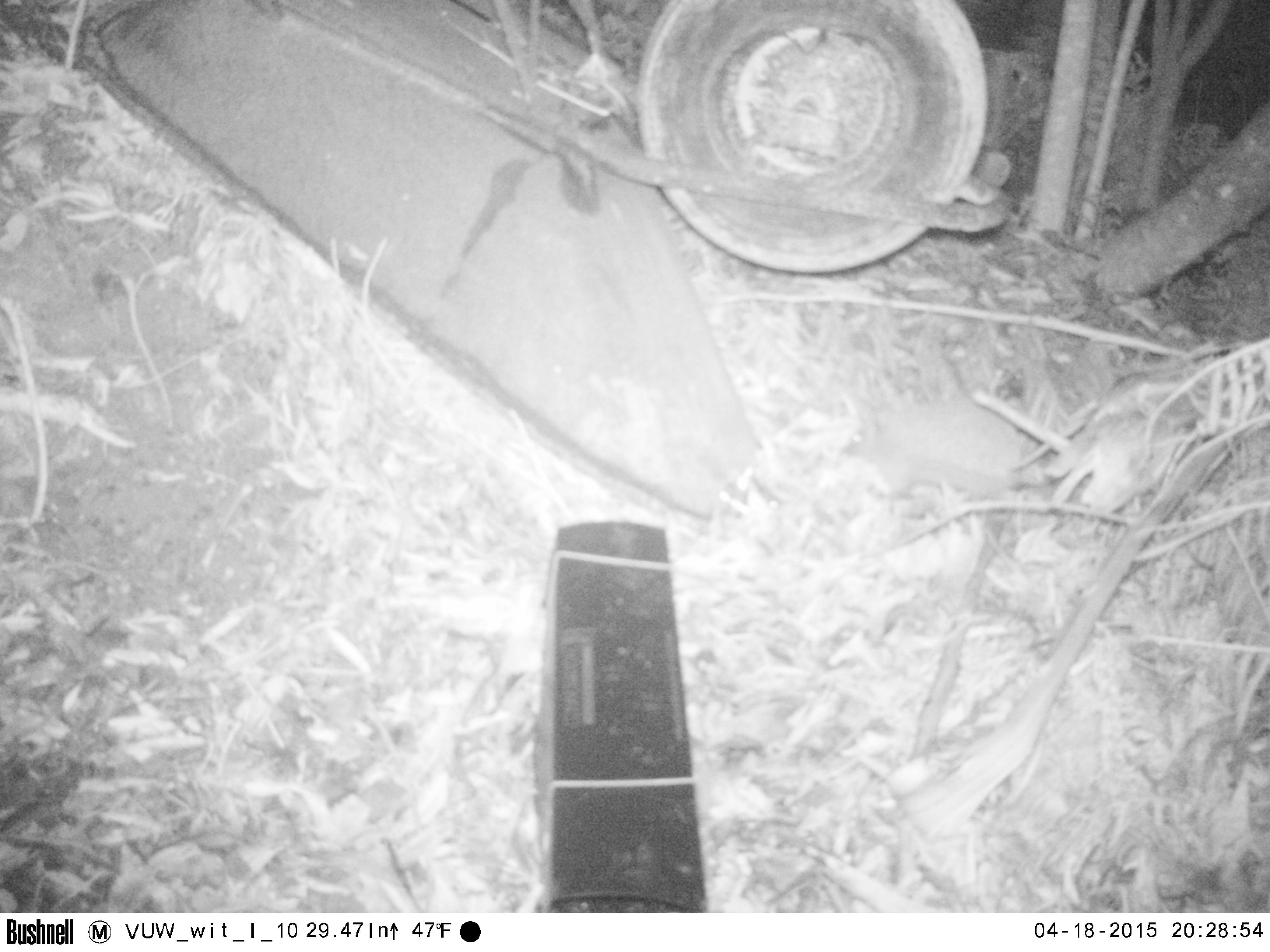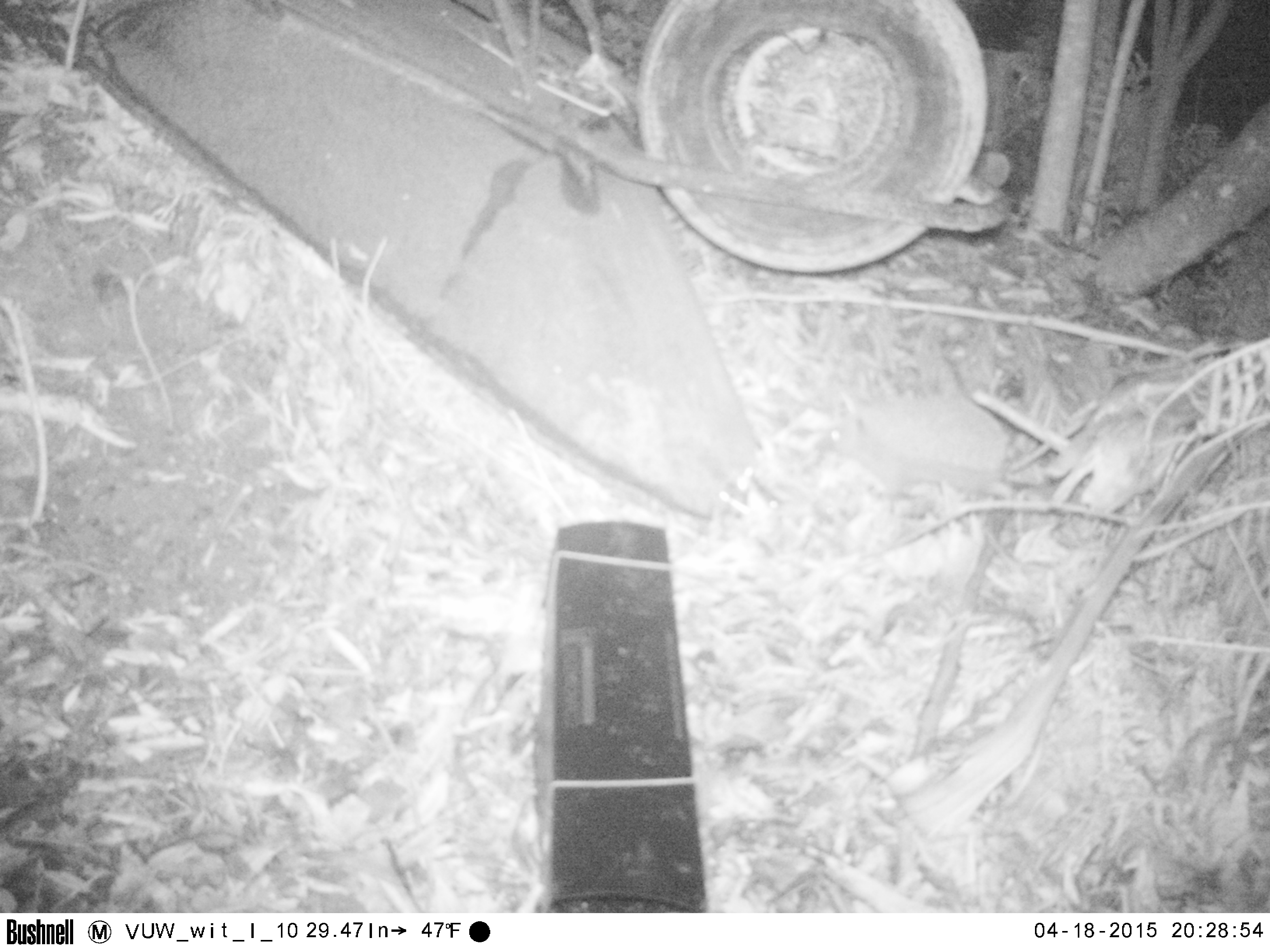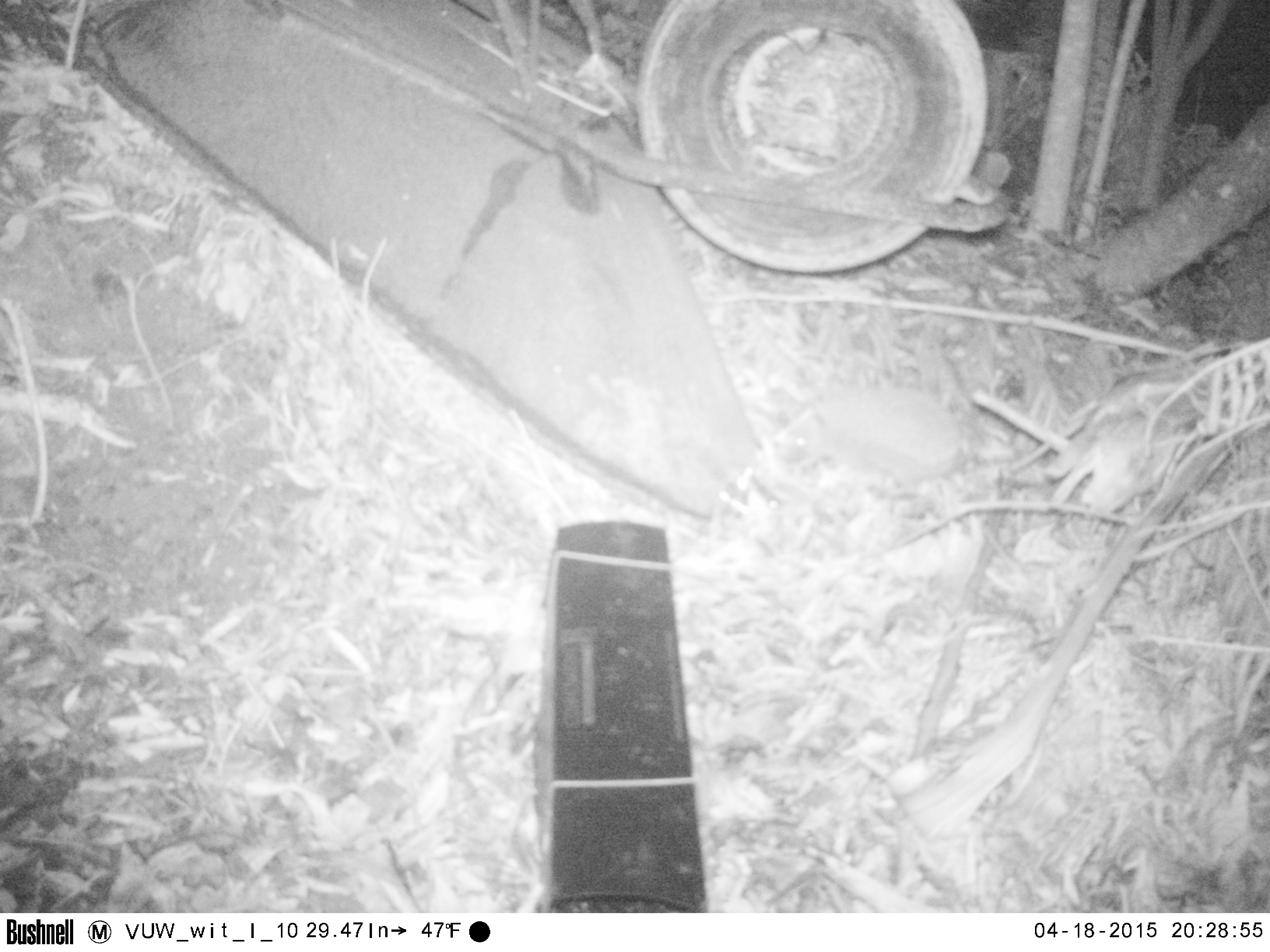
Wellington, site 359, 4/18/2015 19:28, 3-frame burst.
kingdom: Animalia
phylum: Chordata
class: Mammalia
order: Eulipotyphla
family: Erinaceidae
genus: Erinaceus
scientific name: Erinaceus europaeus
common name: hedgehog